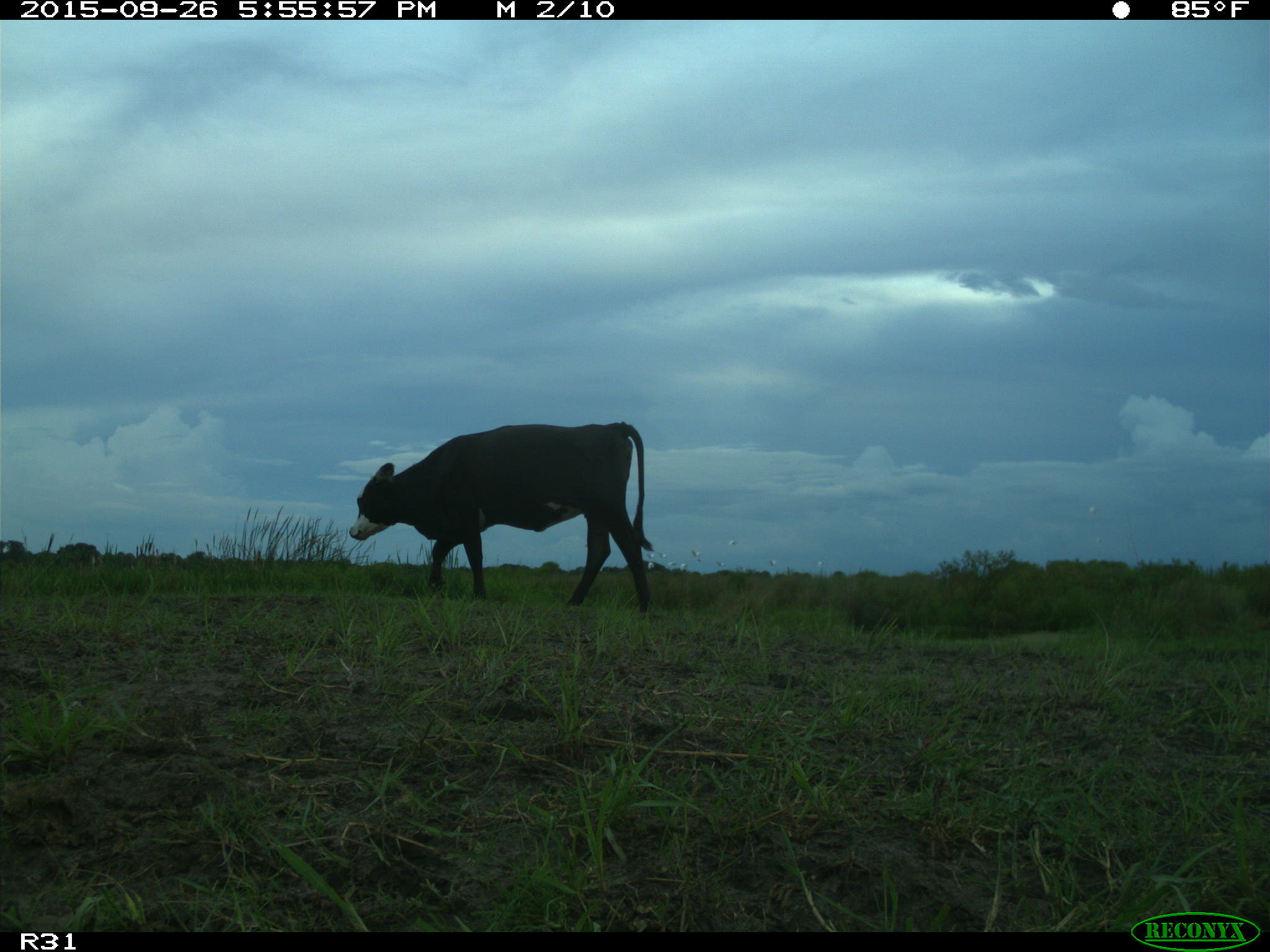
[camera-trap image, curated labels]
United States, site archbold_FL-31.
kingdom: Animalia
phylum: Chordata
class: Mammalia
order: Artiodactyla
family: Bovidae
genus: Bos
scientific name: Bos taurus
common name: domestic cow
Bos taurus (domestic cow).